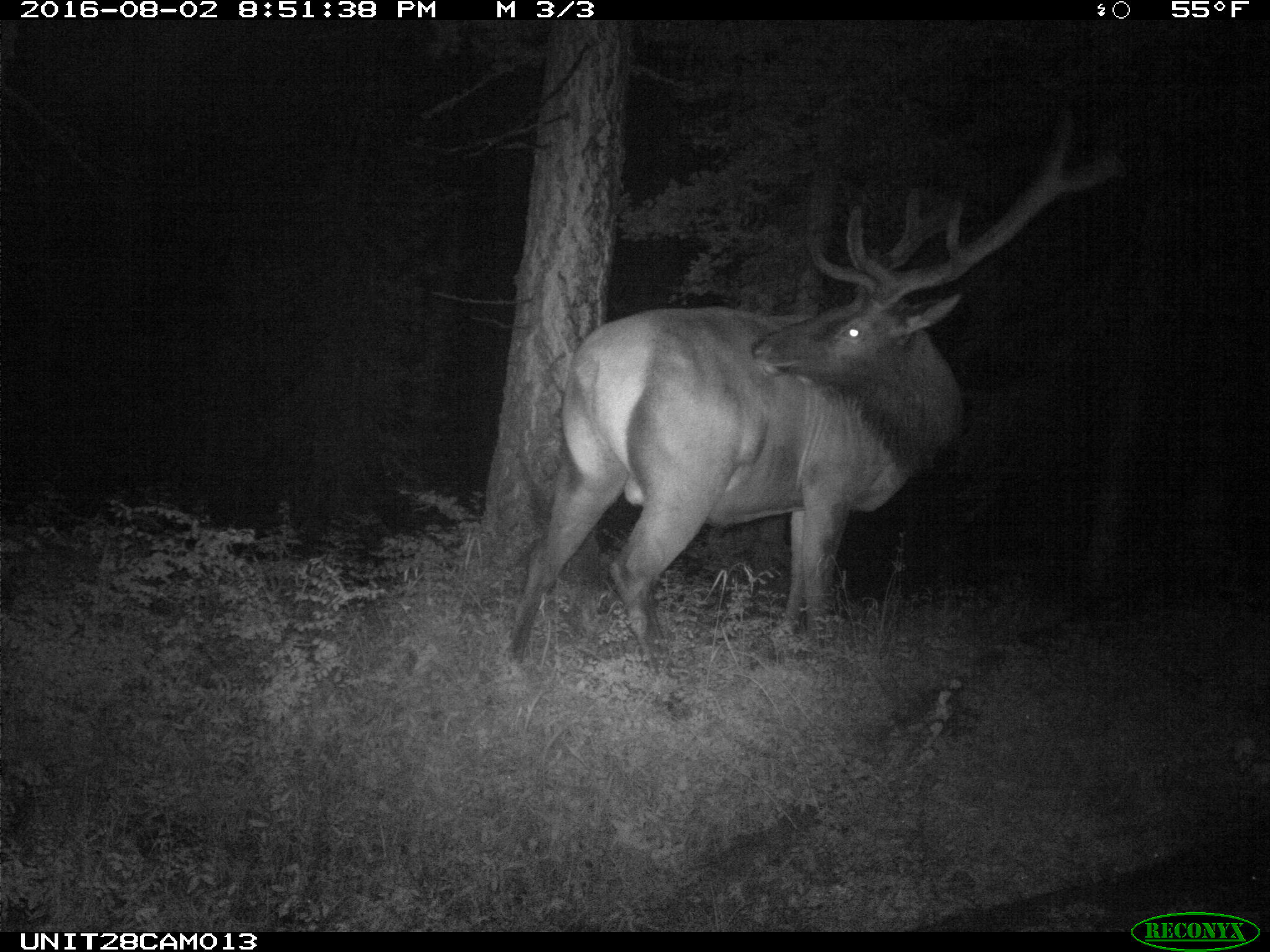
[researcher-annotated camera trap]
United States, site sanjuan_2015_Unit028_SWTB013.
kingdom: Animalia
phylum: Chordata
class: Mammalia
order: Artiodactyla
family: Cervidae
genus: Cervus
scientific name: Cervus elaphus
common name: red deer